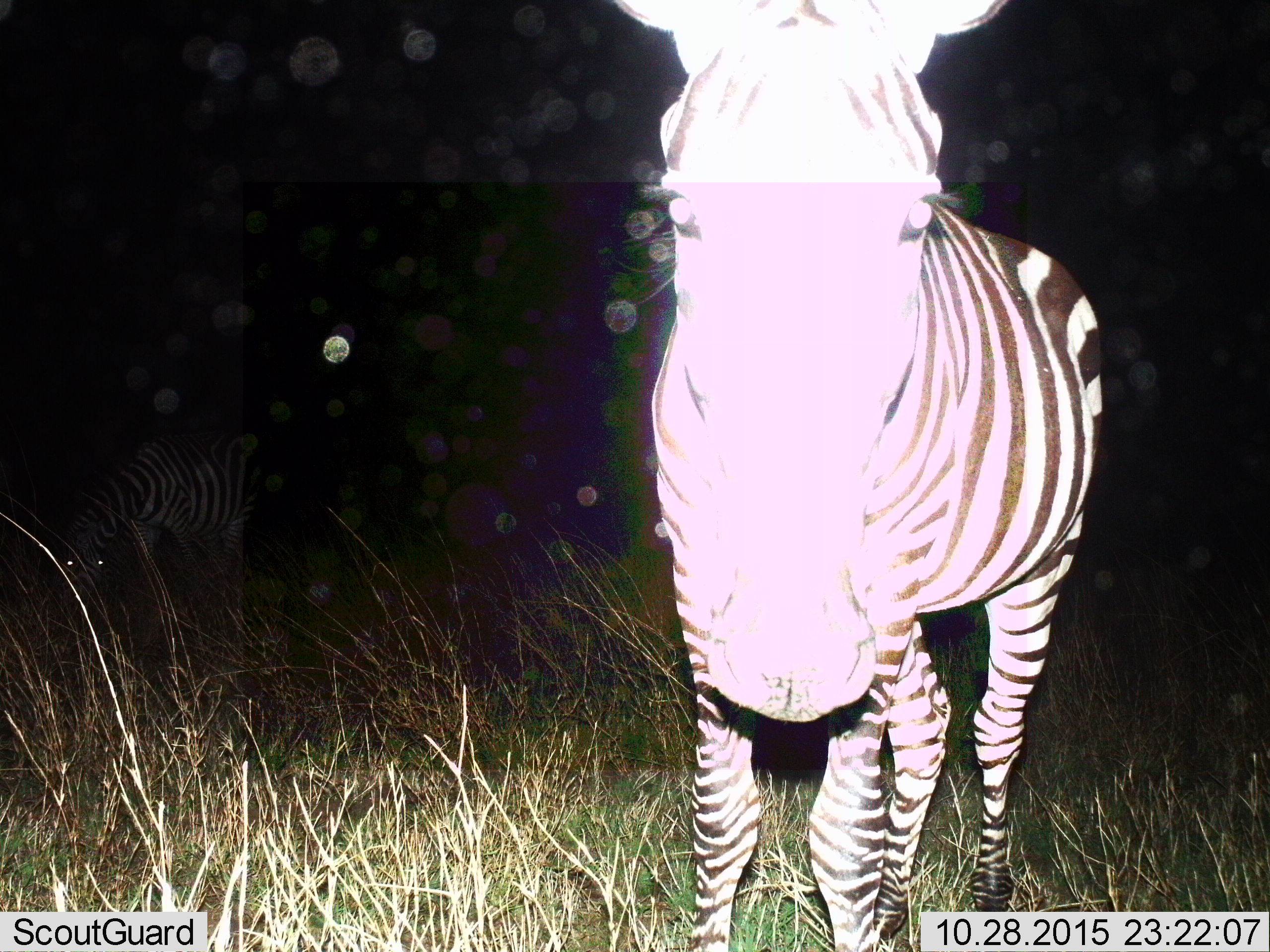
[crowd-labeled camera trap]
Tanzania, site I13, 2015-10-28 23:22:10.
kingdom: Animalia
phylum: Chordata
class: Mammalia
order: Perissodactyla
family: Equidae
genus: Equus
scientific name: Equus quagga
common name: plains zebra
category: zebra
Zebra (plains zebra) (Equus quagga), count 2. Behavior (volunteer vote fractions): standing 90%, resting 10%, moving 0%, interacting 10%. Young present (vote fraction): 0%. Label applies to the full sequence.